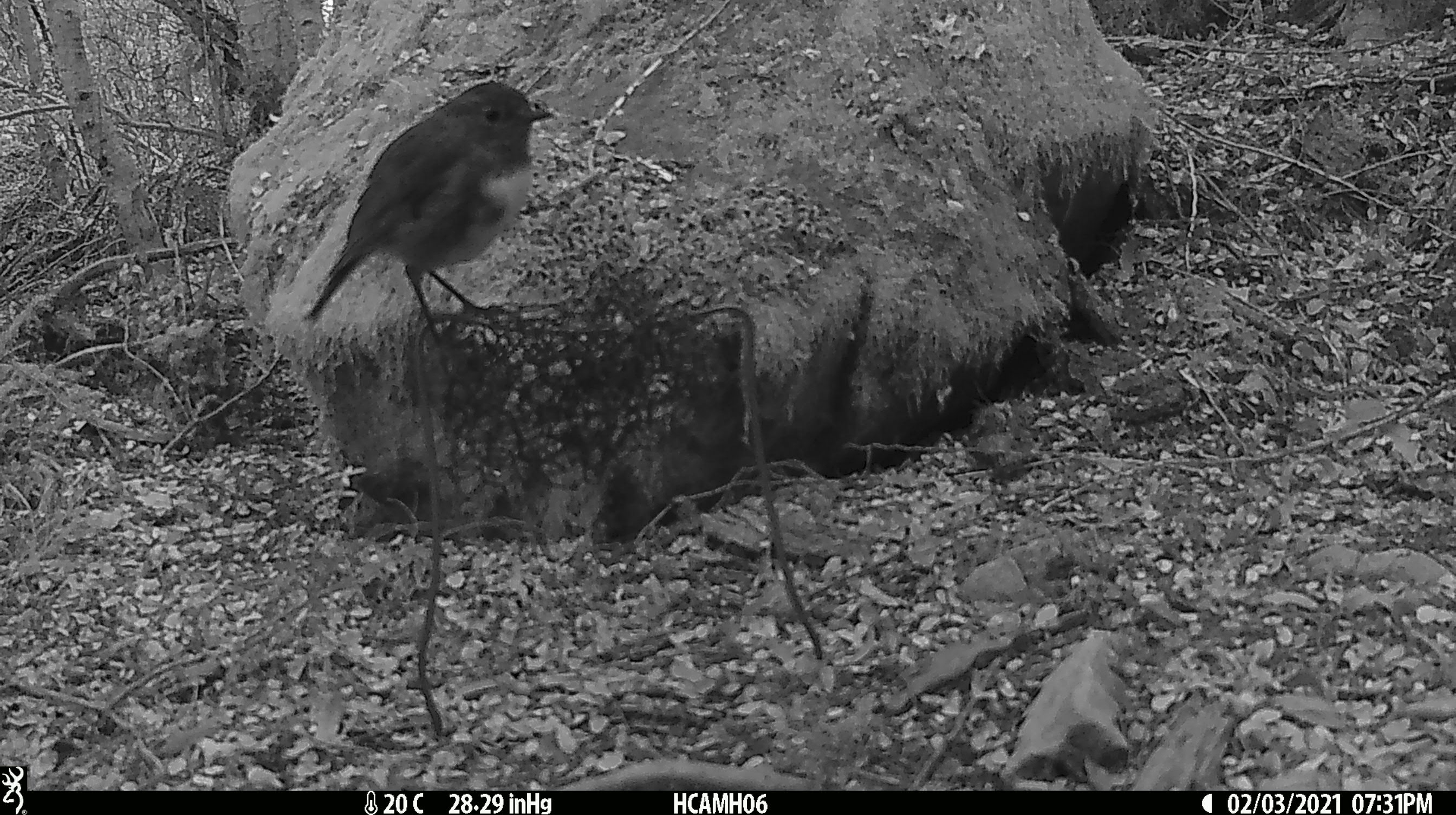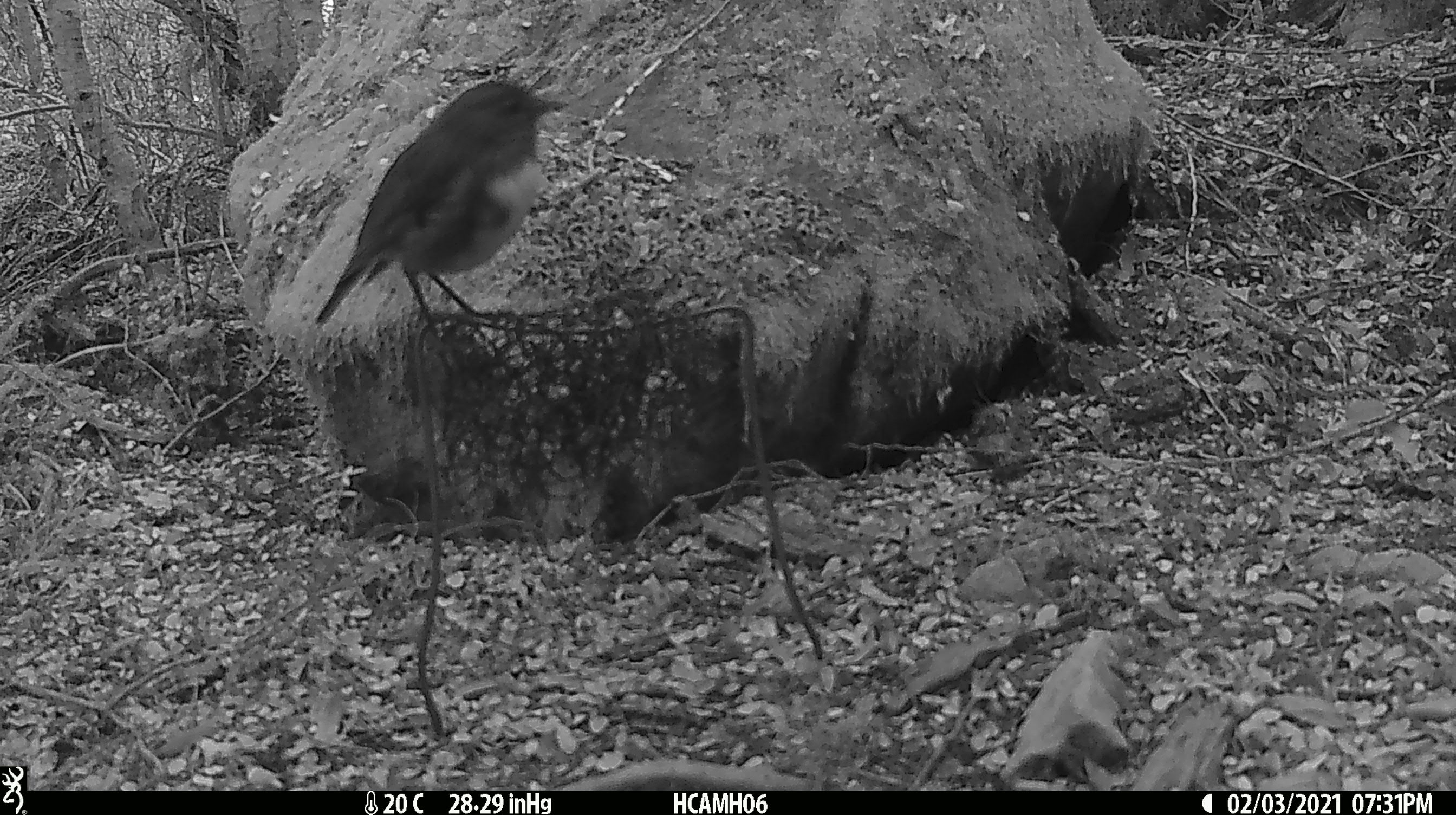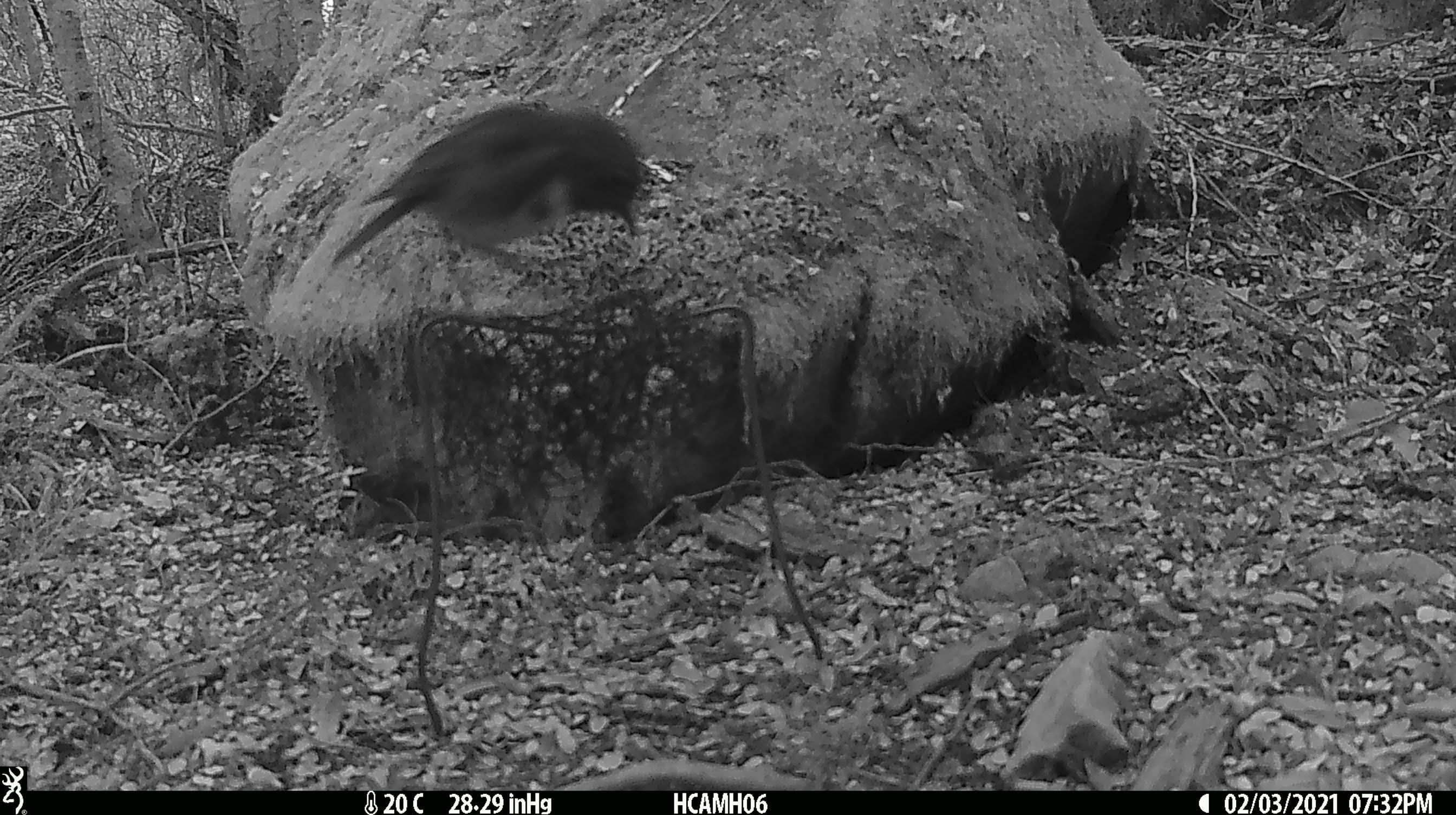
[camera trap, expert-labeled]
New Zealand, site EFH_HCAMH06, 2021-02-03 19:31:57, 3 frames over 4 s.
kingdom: Animalia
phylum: Chordata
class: Aves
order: Passeriformes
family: Petroicidae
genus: Petroica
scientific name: Petroica australis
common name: new zealand robin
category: robin